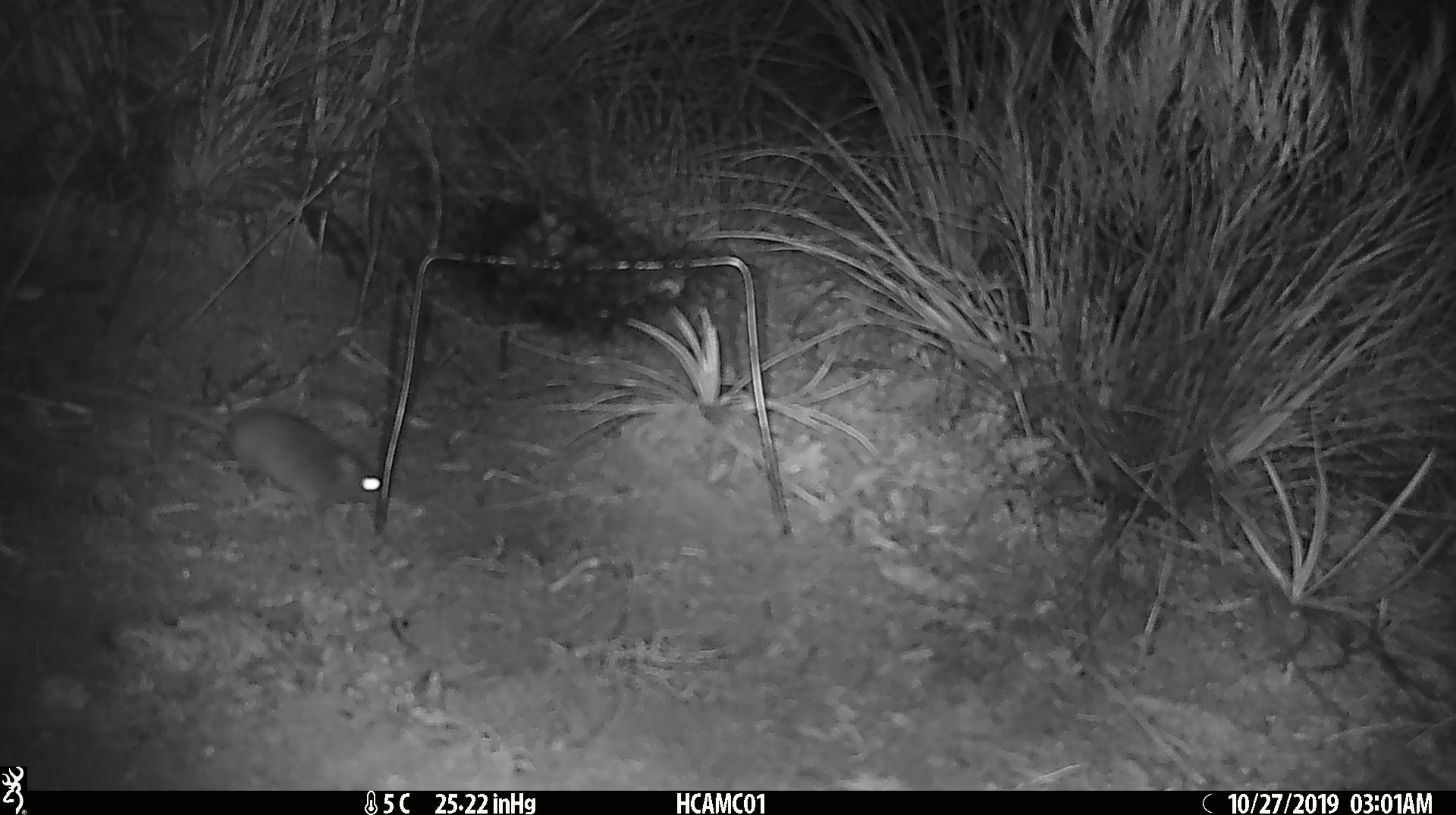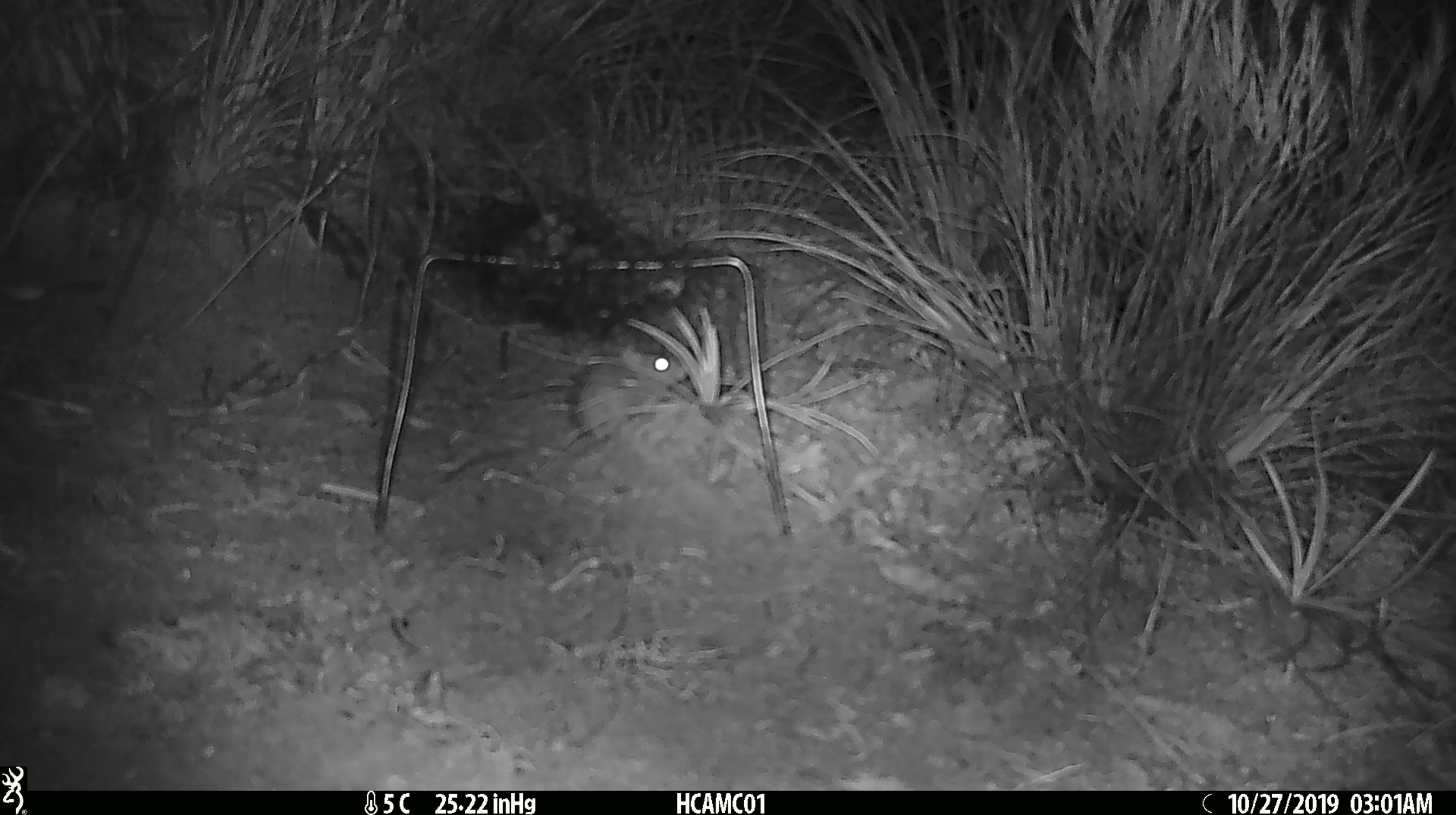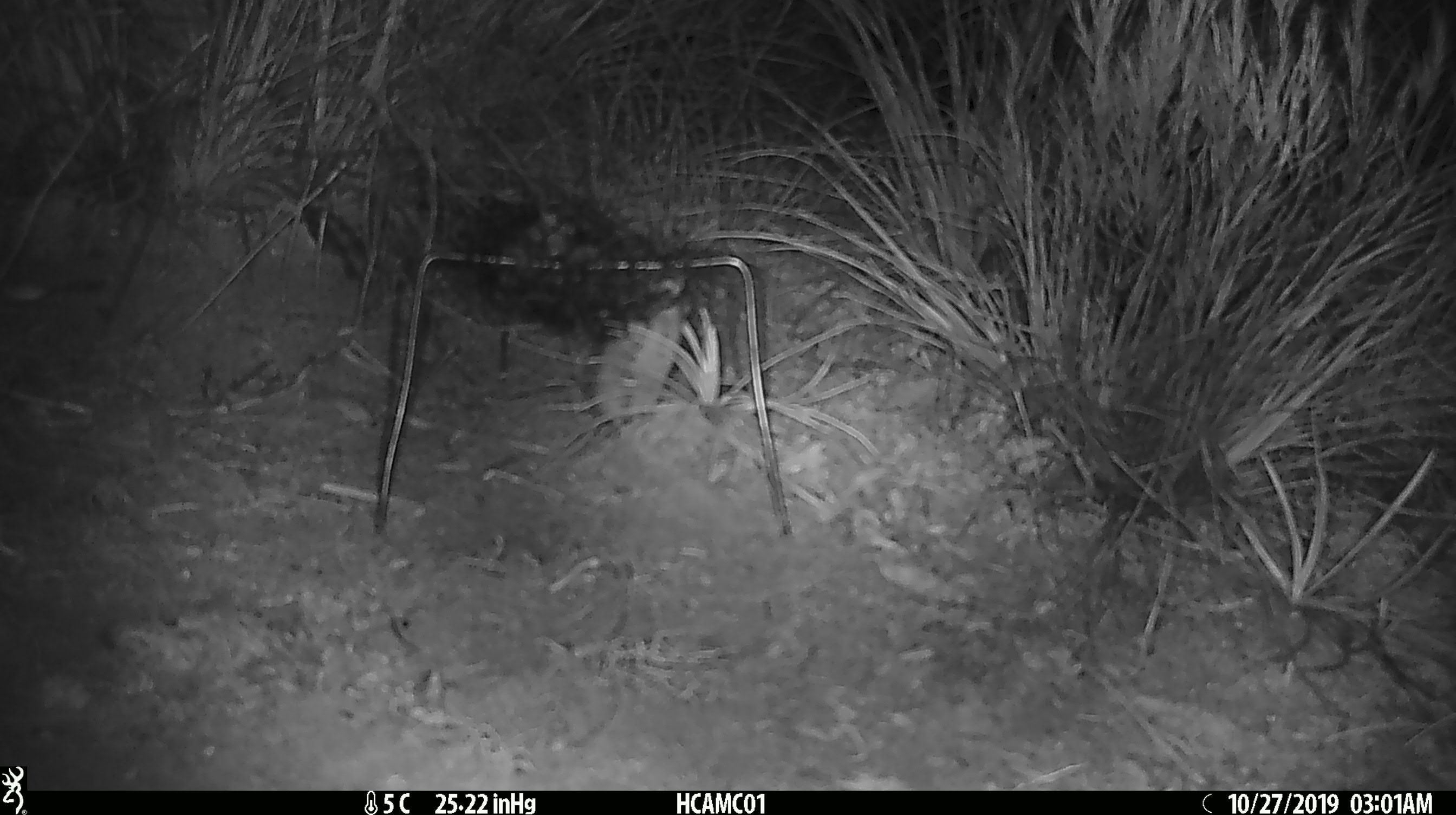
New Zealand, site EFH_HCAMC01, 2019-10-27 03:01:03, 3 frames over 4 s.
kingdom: Animalia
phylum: Chordata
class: Mammalia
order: Rodentia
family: Muridae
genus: Mus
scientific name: Mus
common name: mouse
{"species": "mouse (Mus)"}